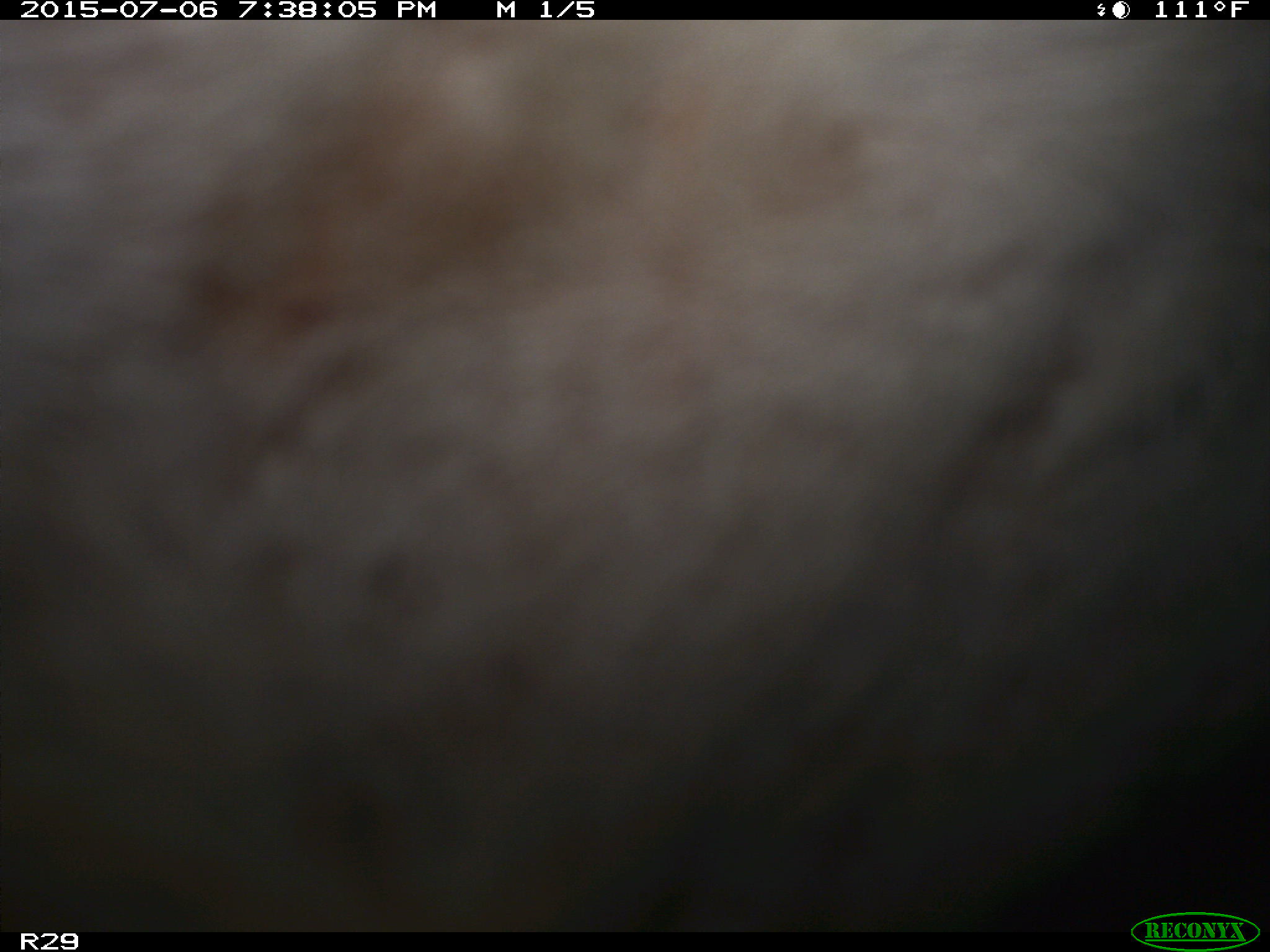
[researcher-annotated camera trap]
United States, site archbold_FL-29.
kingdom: Animalia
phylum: Chordata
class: Mammalia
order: Artiodactyla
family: Bovidae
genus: Bos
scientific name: Bos taurus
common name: domestic cow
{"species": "Bos taurus (domestic cow)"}